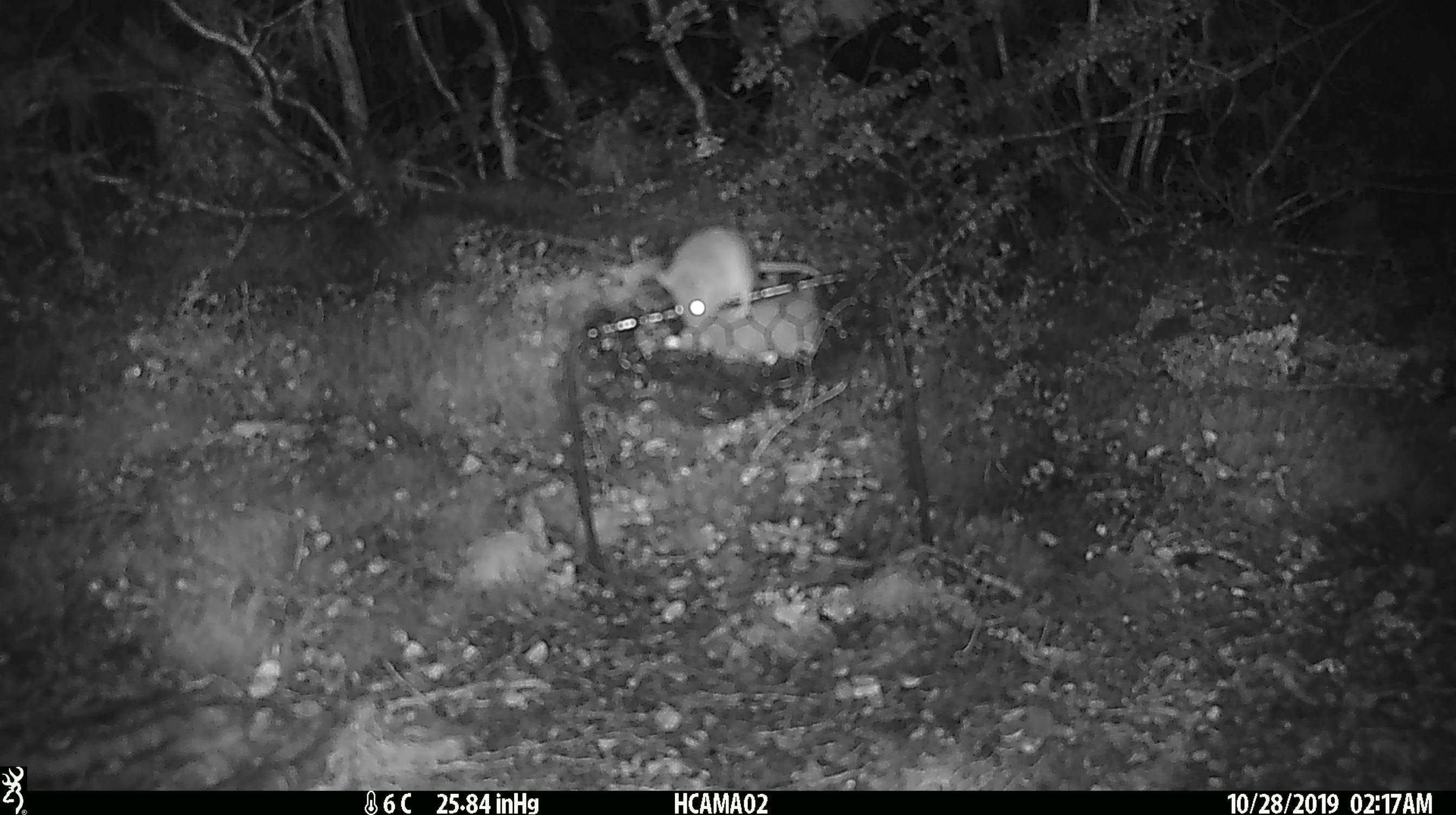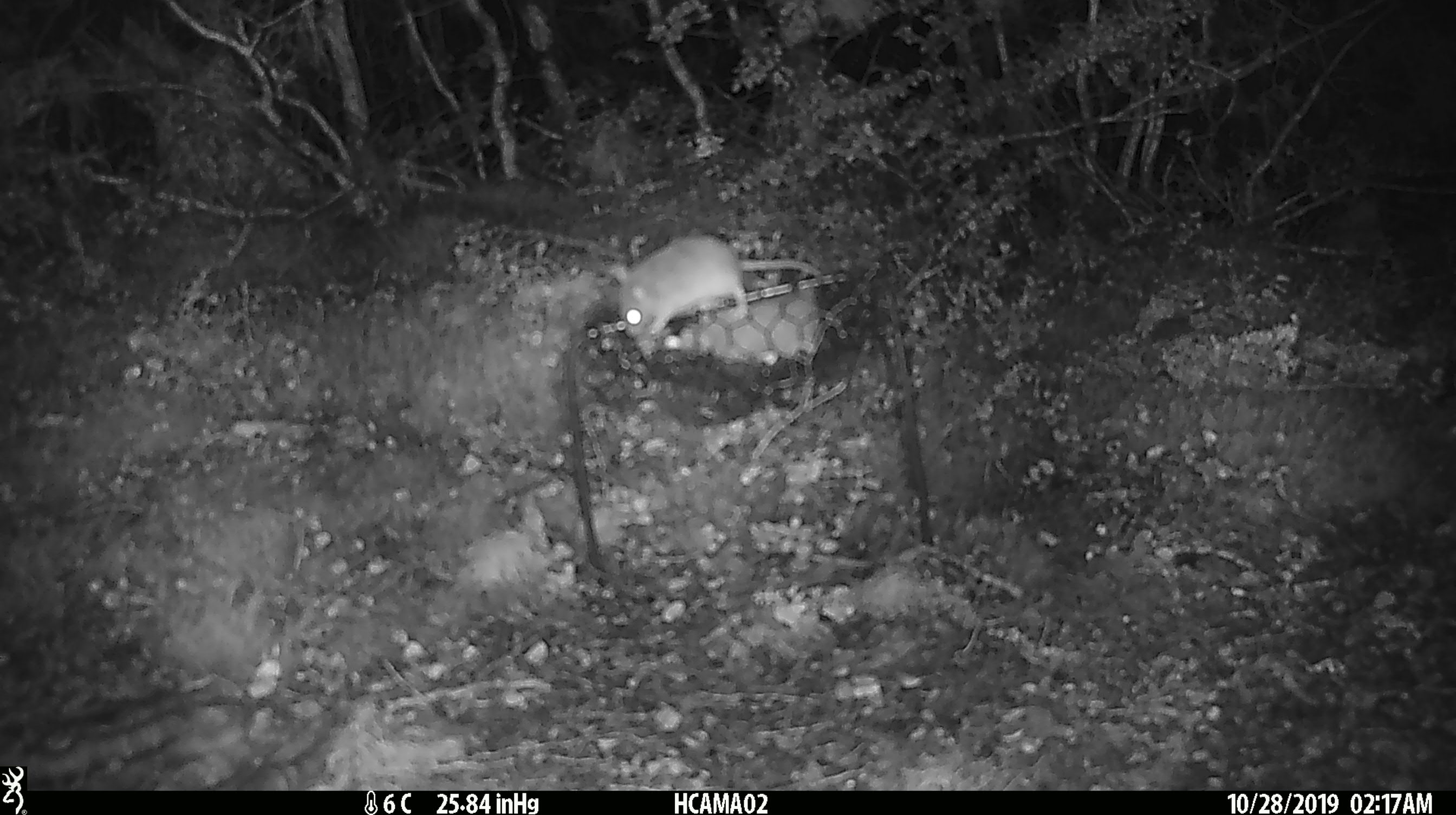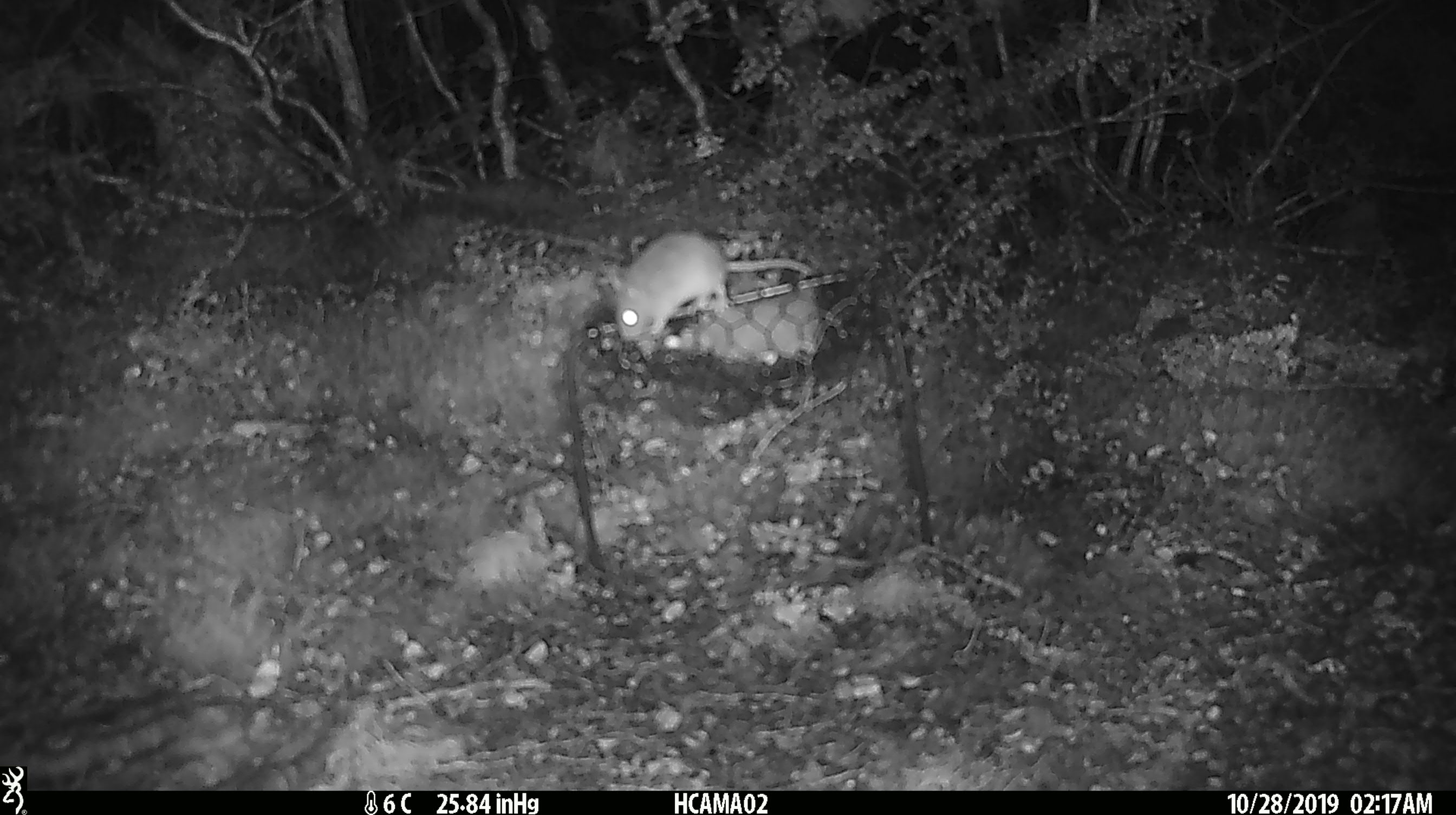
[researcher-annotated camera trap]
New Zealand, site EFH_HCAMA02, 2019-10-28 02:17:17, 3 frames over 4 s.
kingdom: Animalia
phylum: Chordata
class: Mammalia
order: Rodentia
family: Muridae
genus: Mus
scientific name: Mus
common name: mouse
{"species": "mouse (Mus)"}